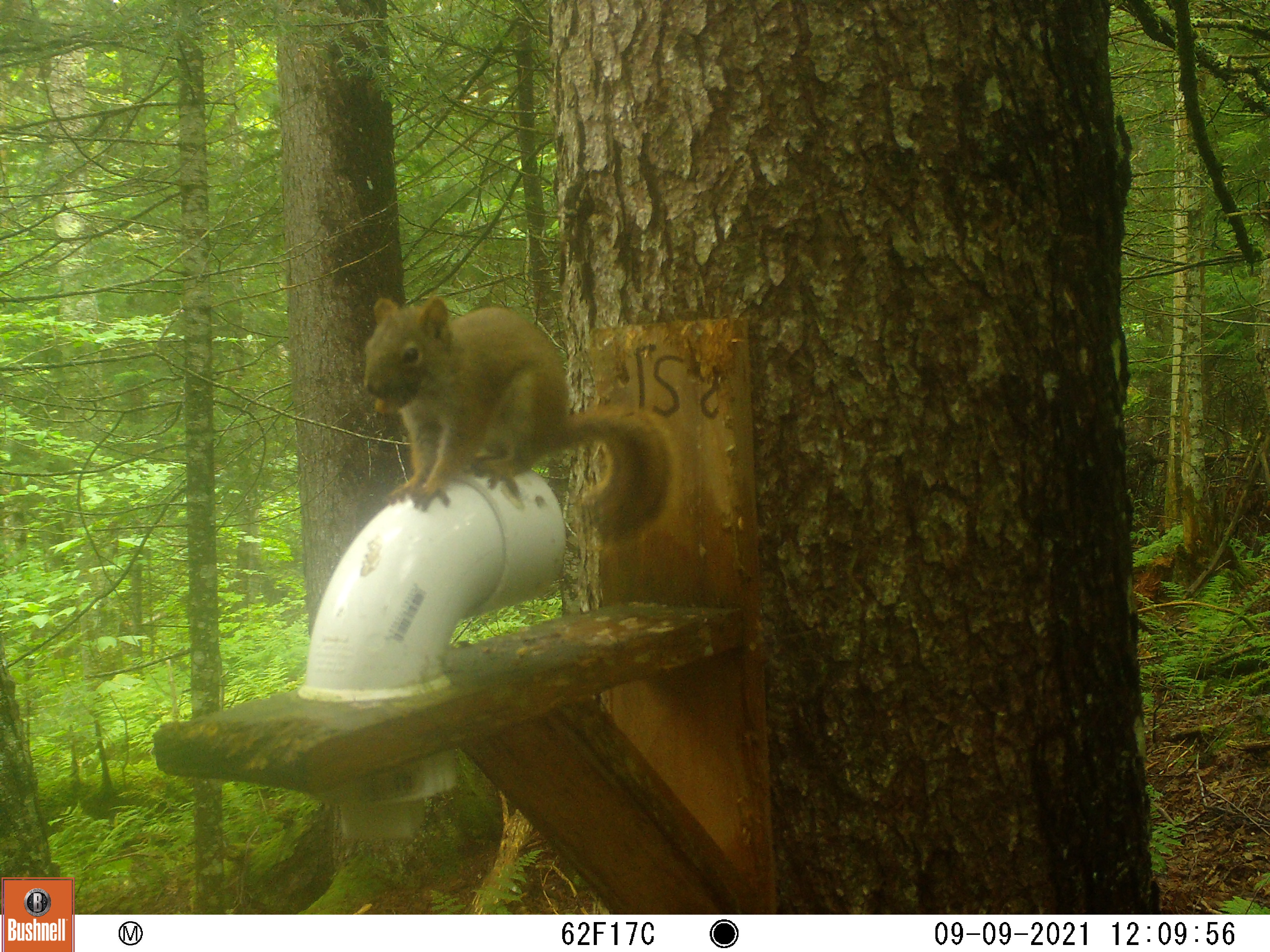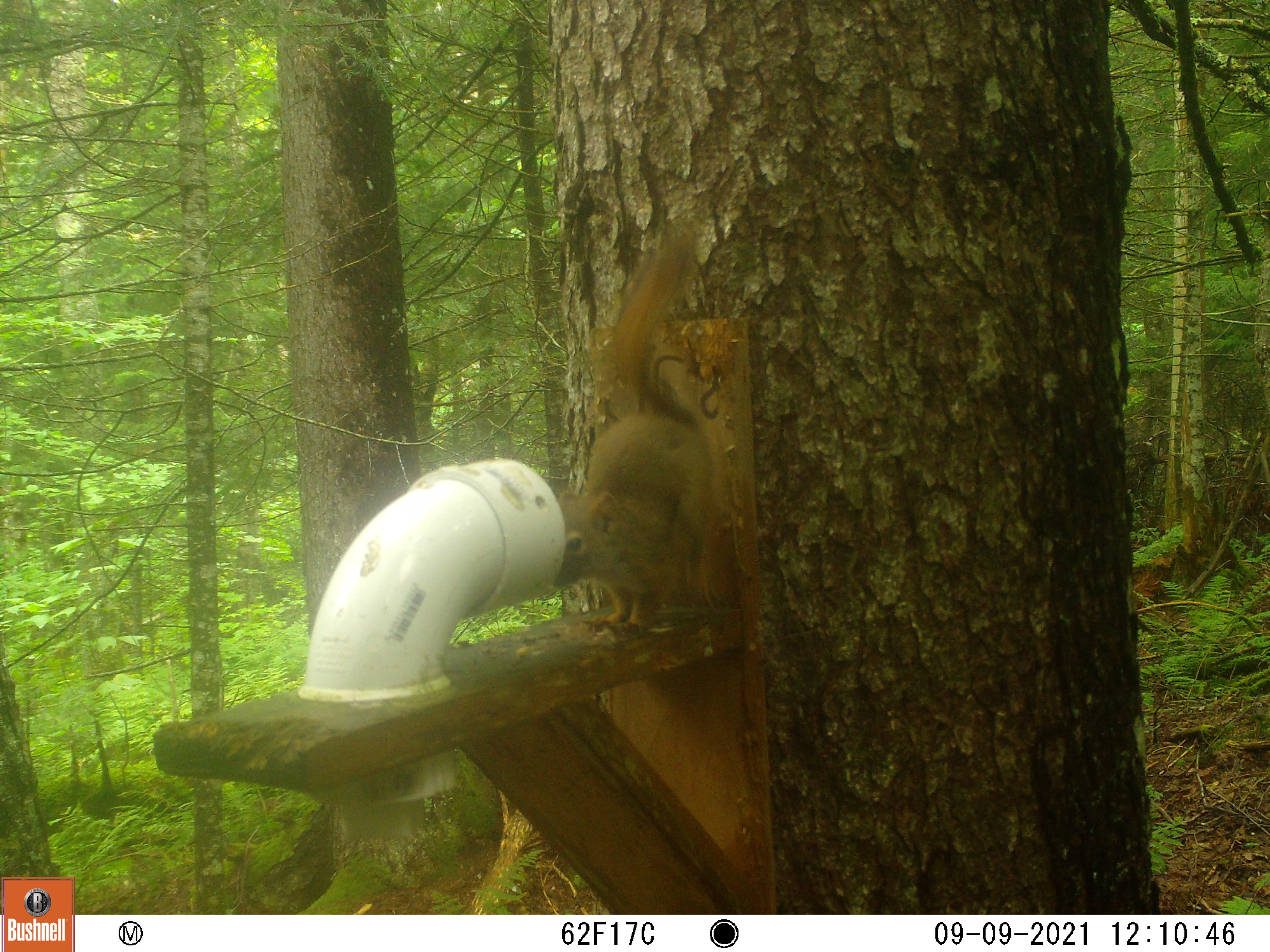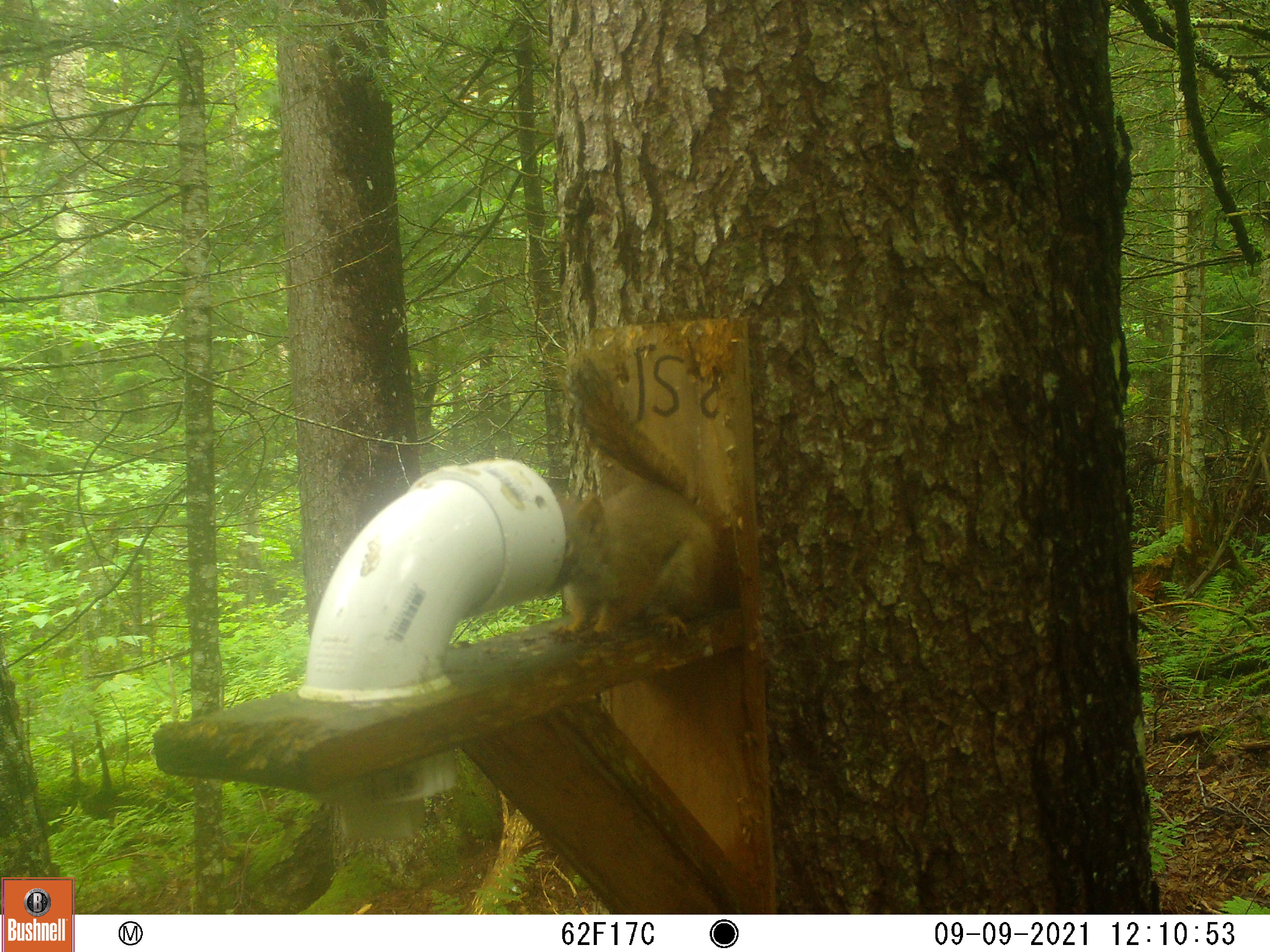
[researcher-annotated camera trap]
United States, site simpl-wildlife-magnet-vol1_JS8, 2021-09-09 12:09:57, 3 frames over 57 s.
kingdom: Animalia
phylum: Chordata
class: Mammalia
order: Rodentia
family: Sciuridae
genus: Tamiasciurus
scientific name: Tamiasciurus hudsonicus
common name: red squirrel